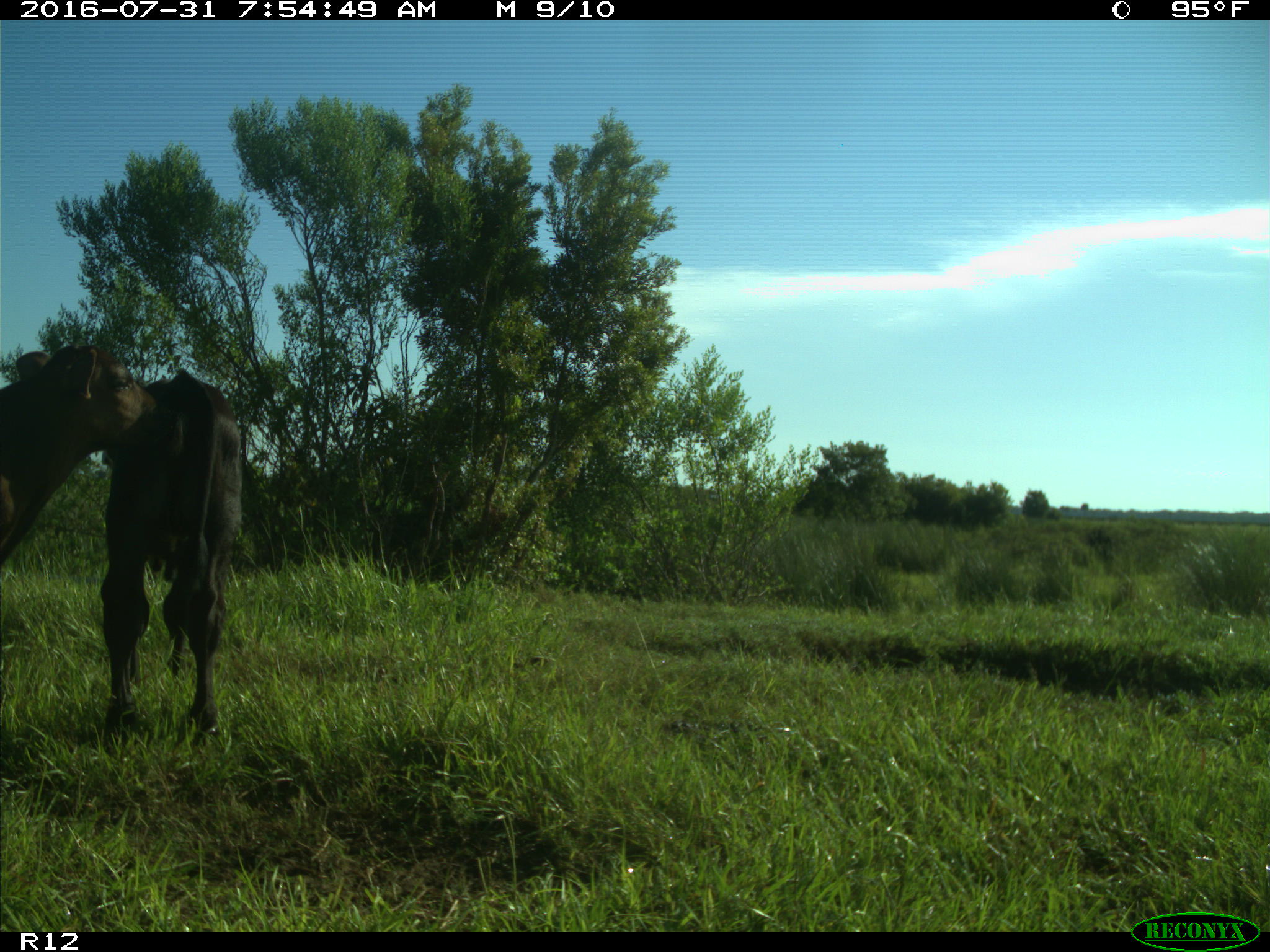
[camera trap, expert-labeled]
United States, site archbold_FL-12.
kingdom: Animalia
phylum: Chordata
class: Mammalia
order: Artiodactyla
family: Bovidae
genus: Bos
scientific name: Bos taurus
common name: domestic cow